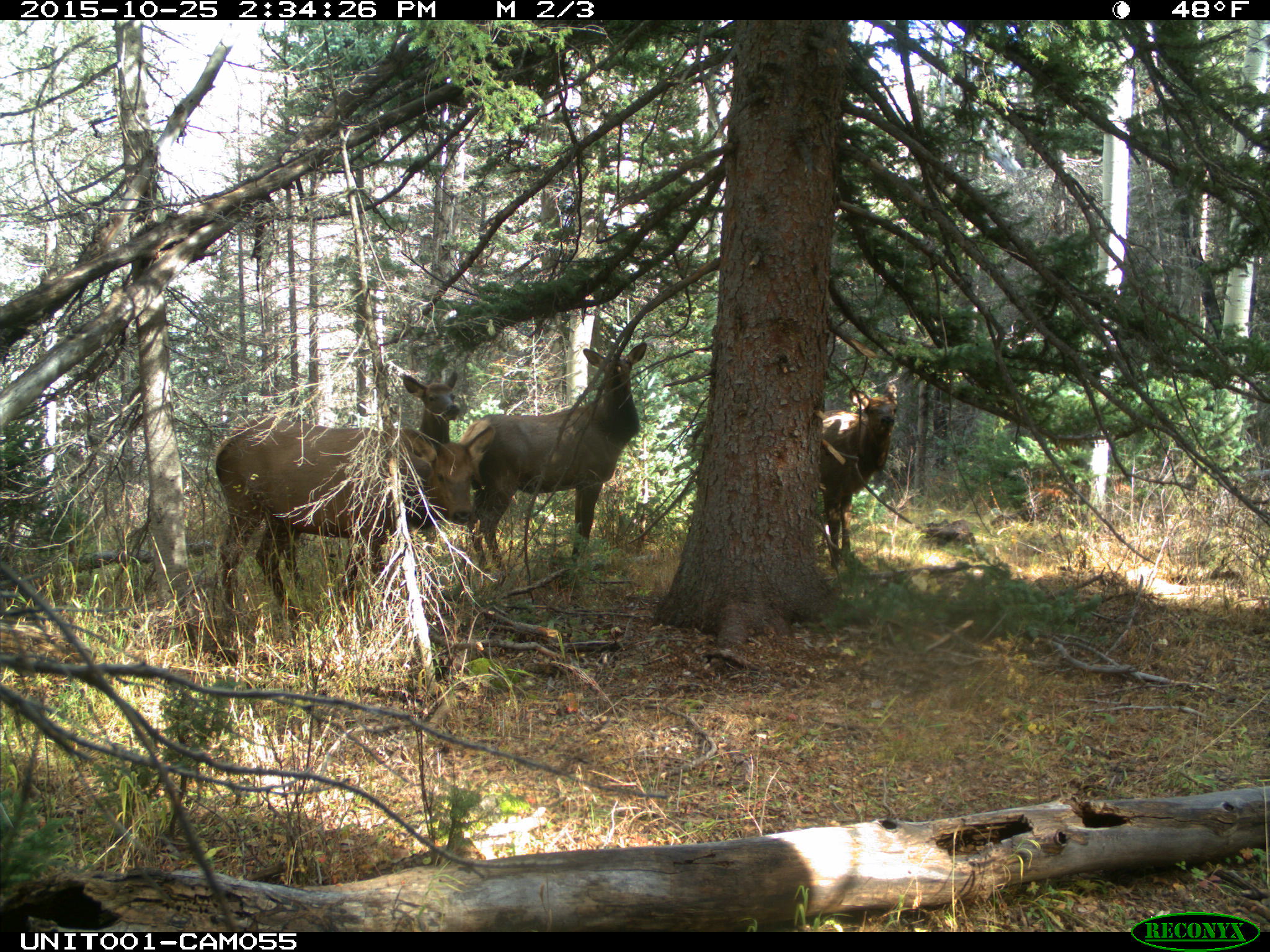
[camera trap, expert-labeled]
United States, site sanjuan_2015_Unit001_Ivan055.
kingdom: Animalia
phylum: Chordata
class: Mammalia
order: Artiodactyla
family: Cervidae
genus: Cervus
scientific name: Cervus elaphus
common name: red deer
Cervus elaphus (red deer).